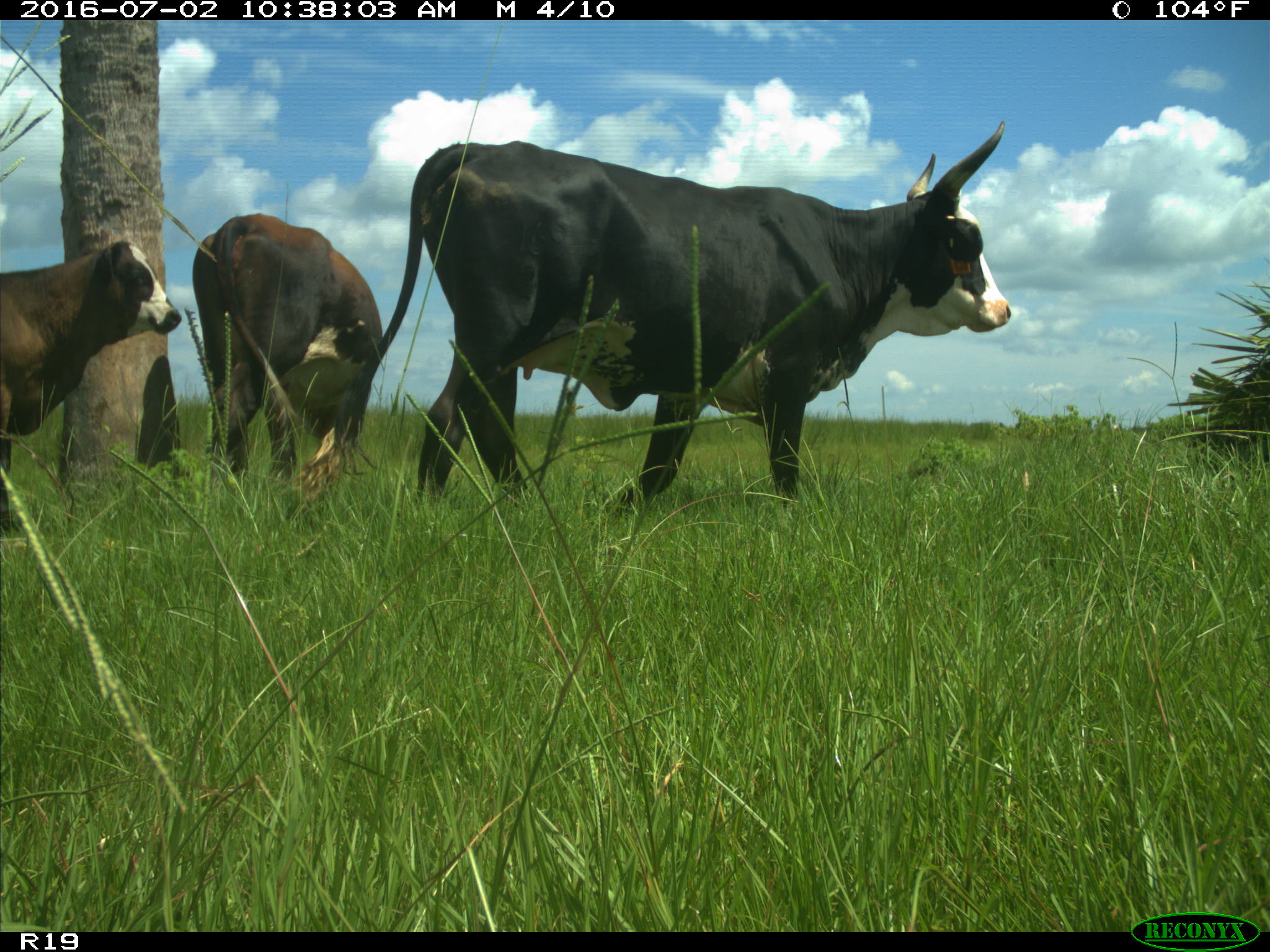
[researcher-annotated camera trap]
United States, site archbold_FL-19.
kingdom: Animalia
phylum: Chordata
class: Mammalia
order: Artiodactyla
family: Bovidae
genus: Bos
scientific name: Bos taurus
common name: domestic cow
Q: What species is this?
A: Bos taurus (domestic cow).